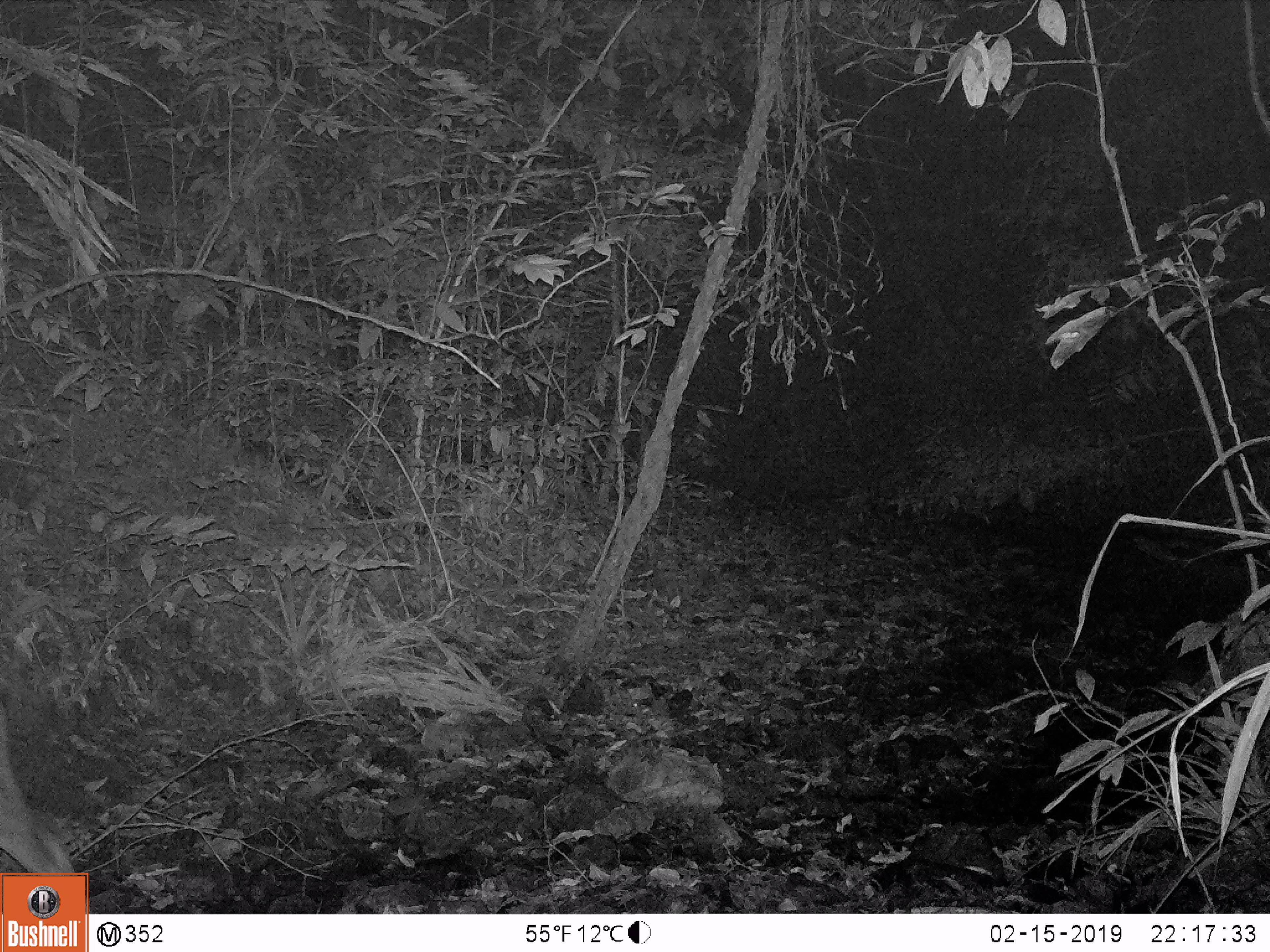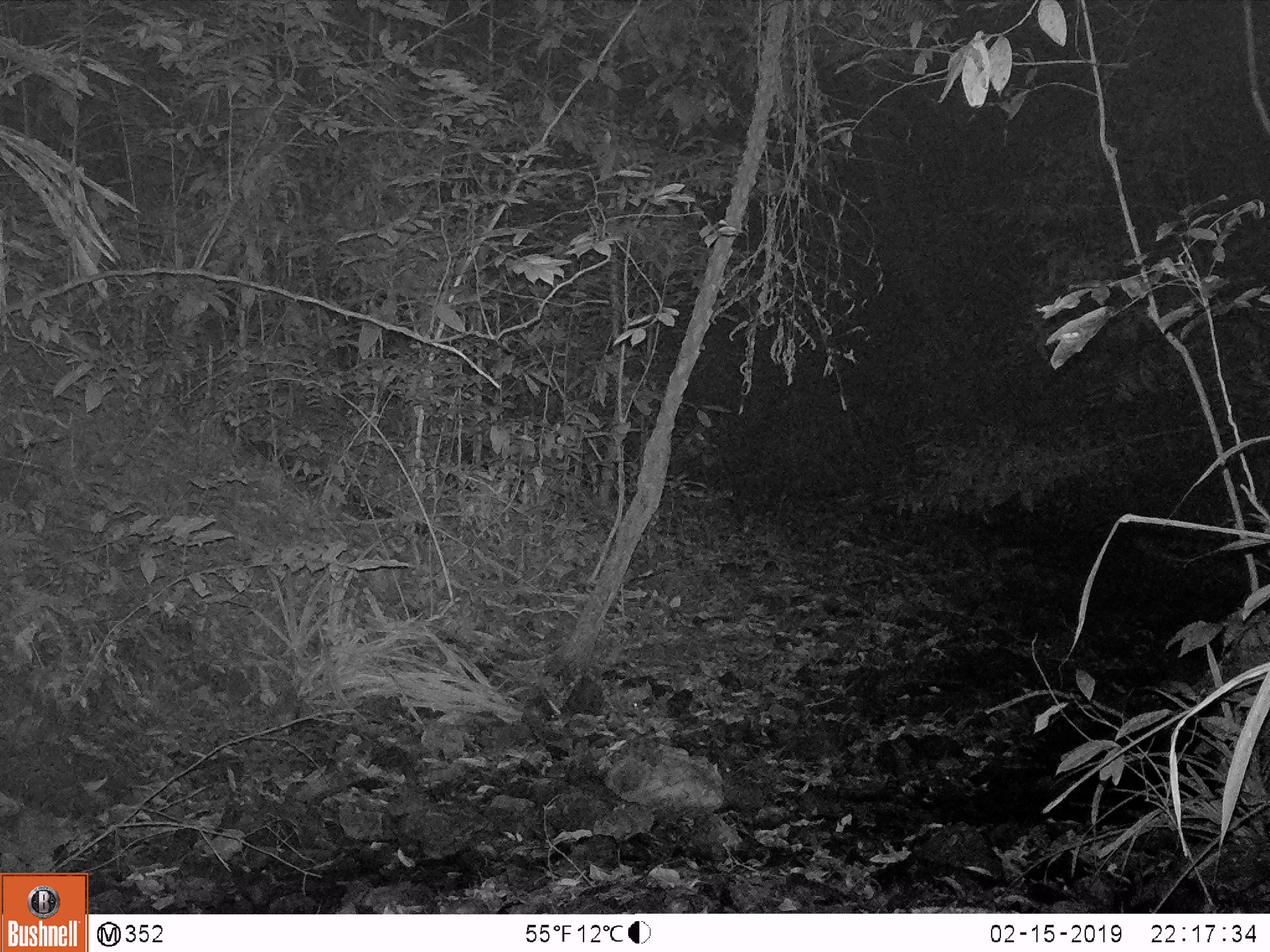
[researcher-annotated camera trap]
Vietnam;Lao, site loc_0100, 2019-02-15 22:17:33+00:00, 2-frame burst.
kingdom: Animalia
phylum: Chordata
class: Mammalia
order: Artiodactyla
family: Cervidae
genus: Rusa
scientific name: Rusa unicolor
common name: sambar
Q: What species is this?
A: Sambar (Rusa unicolor).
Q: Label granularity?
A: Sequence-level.